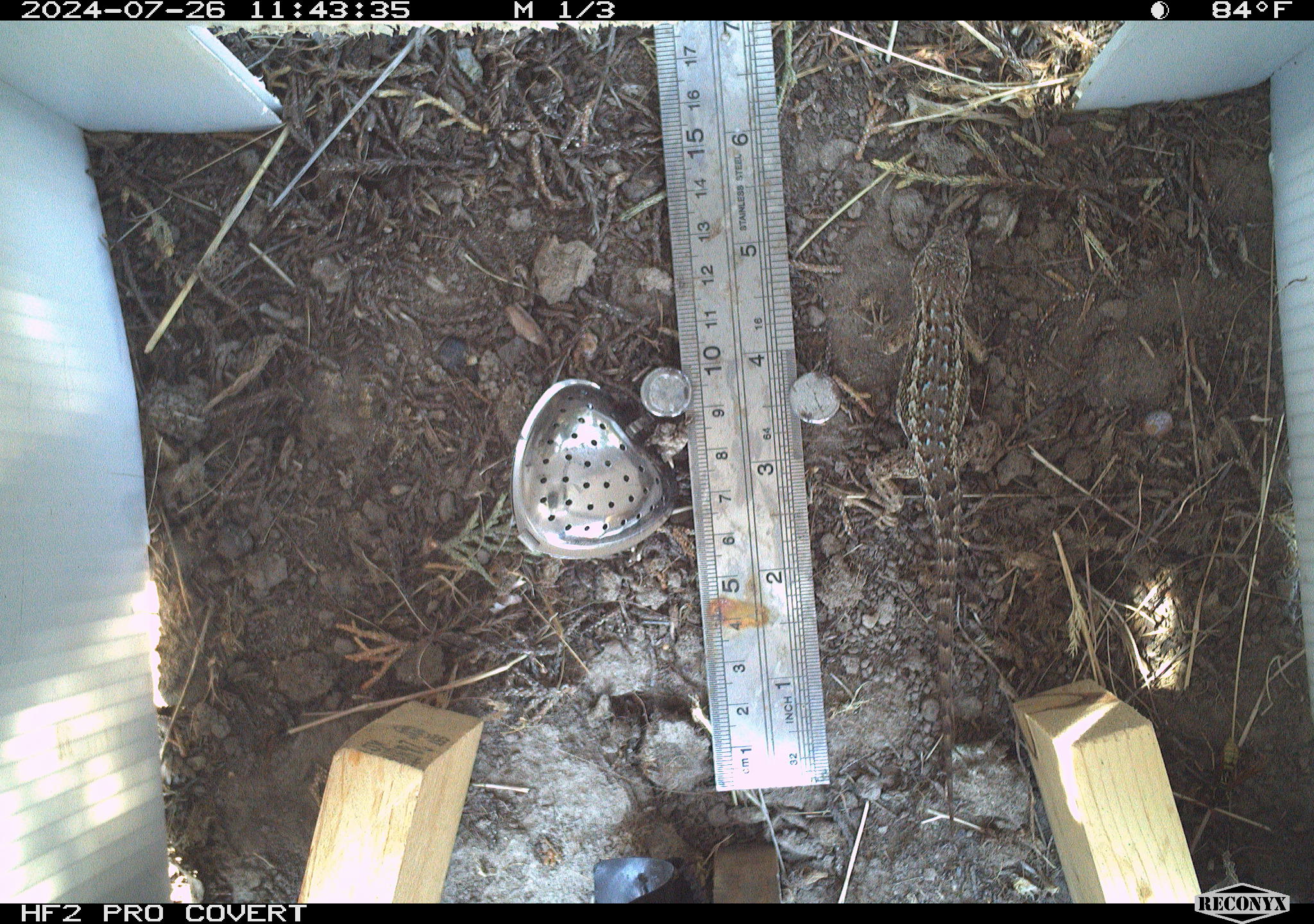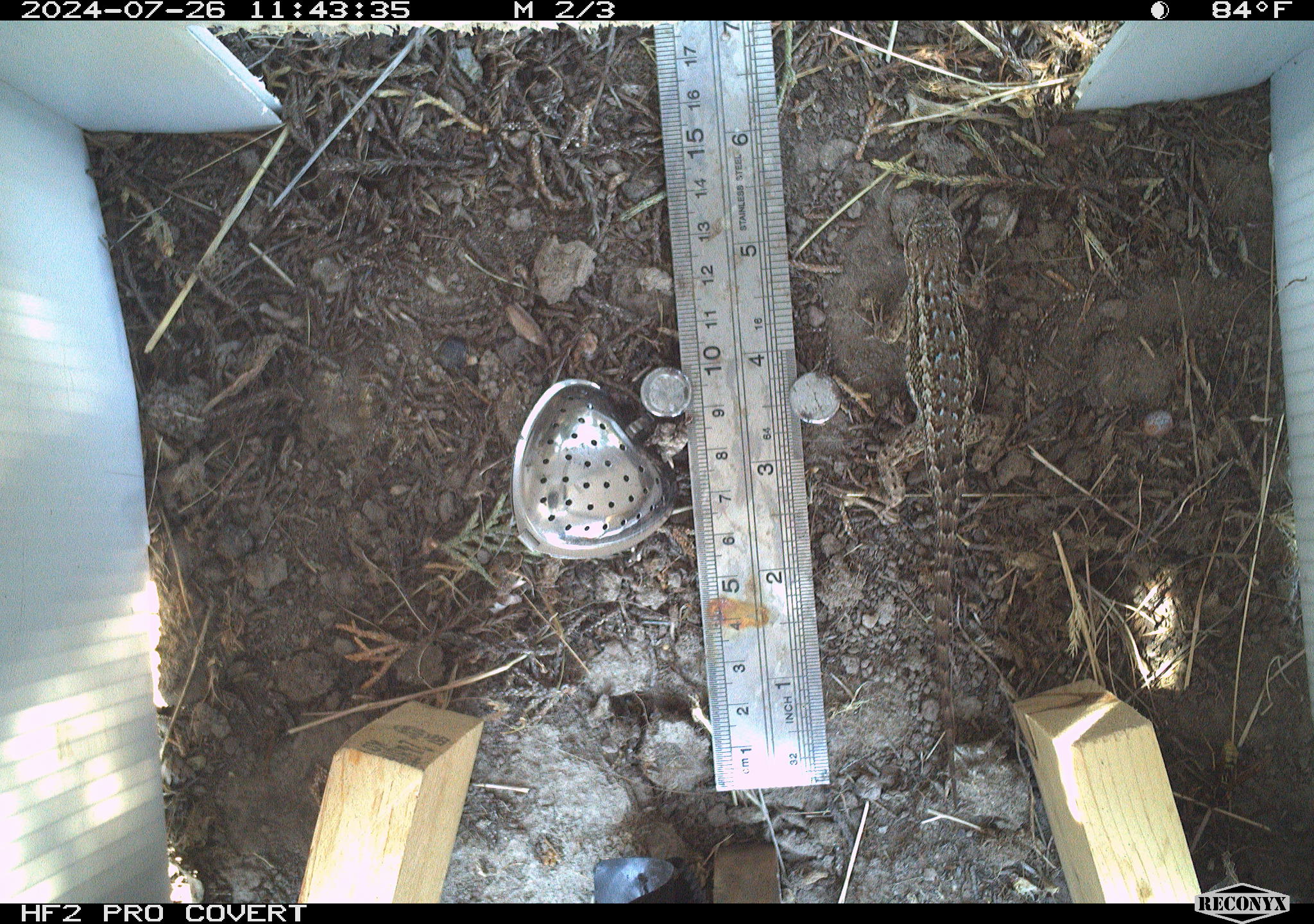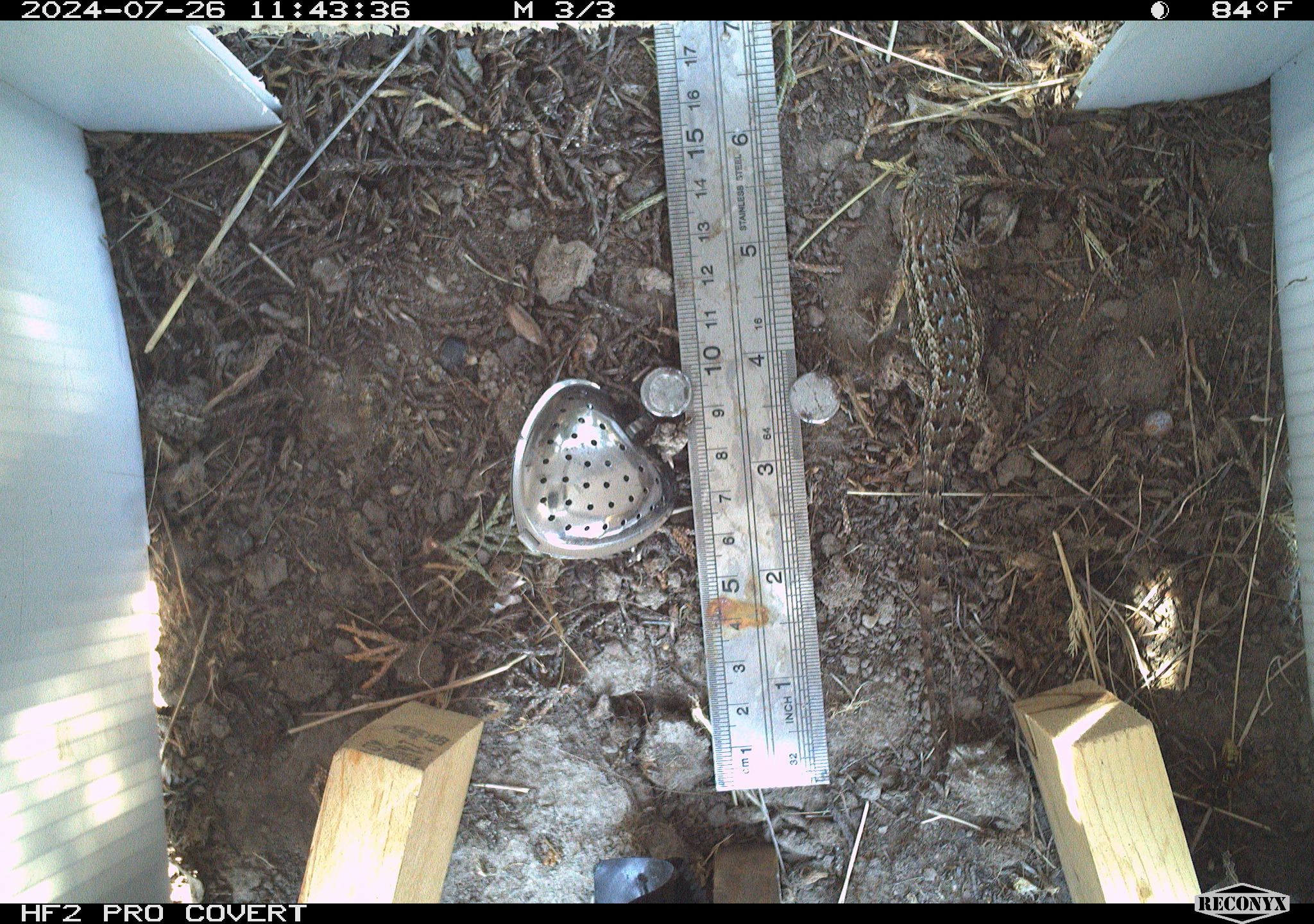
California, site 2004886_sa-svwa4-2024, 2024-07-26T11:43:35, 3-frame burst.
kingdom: Animalia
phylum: Chordata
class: Reptilia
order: Squamata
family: Phrynosomatidae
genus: Sceloporus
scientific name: Sceloporus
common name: spiny lizards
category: sceloporus species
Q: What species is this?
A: Sceloporus species (spiny lizards) (Sceloporus).